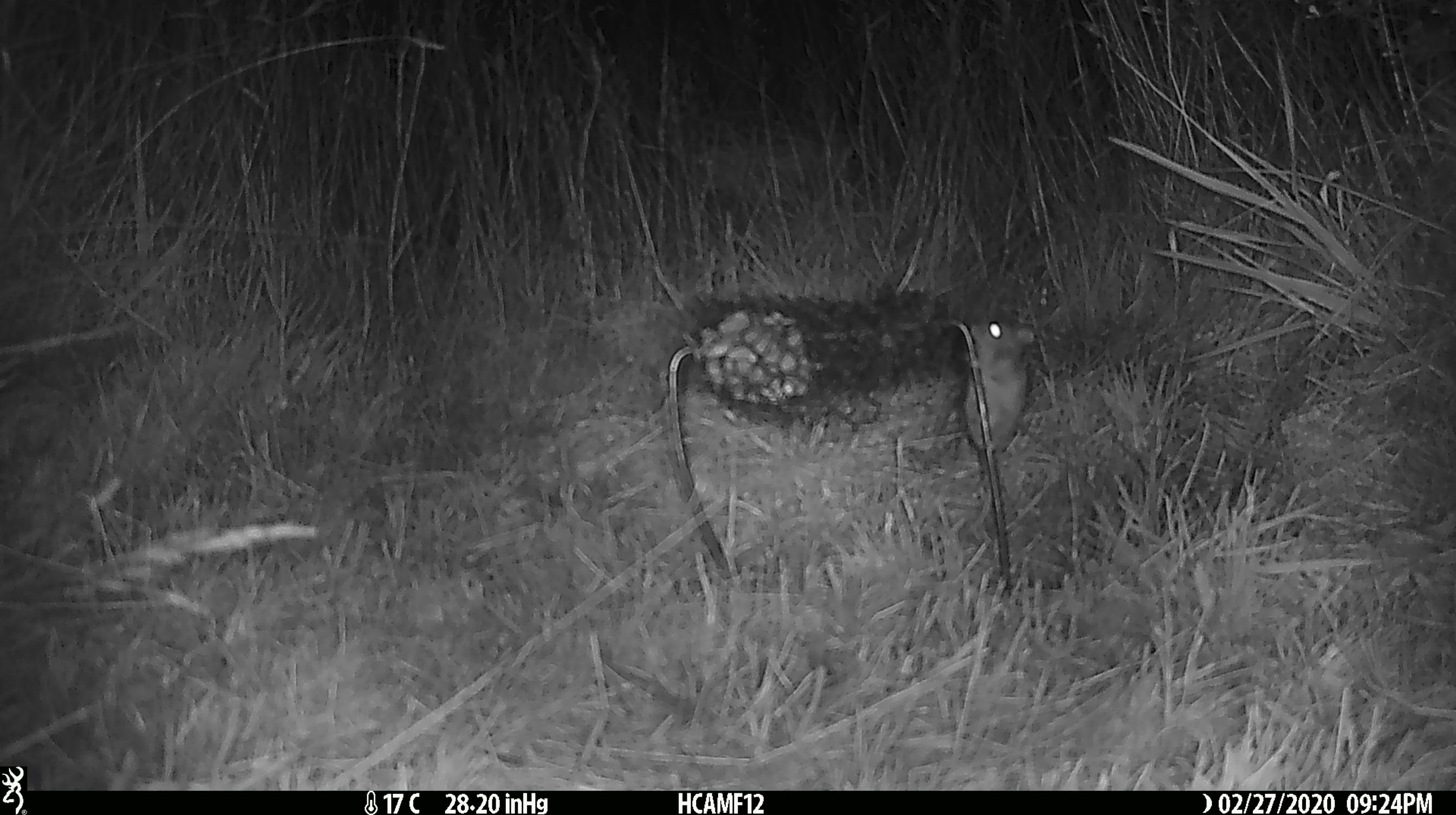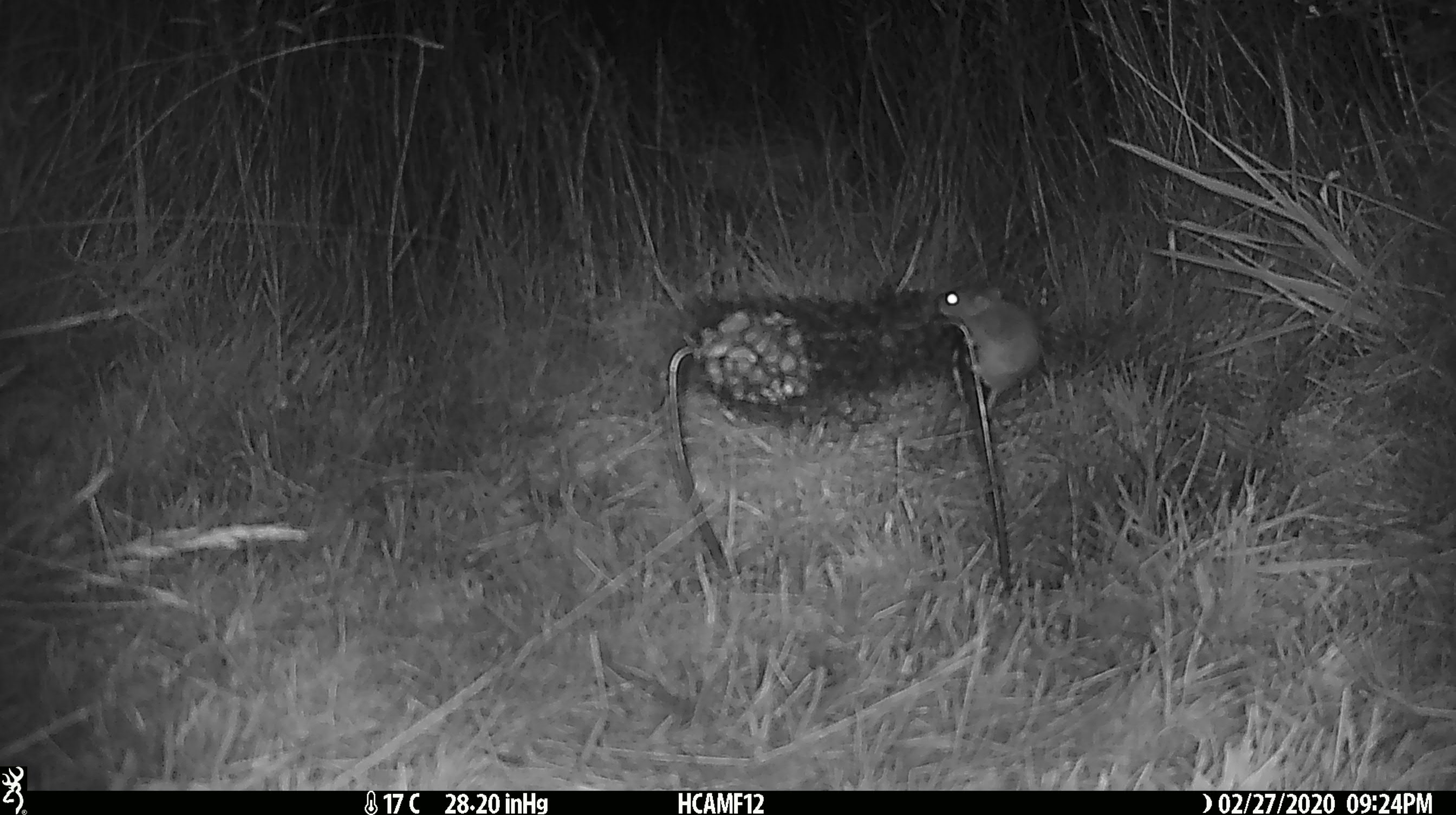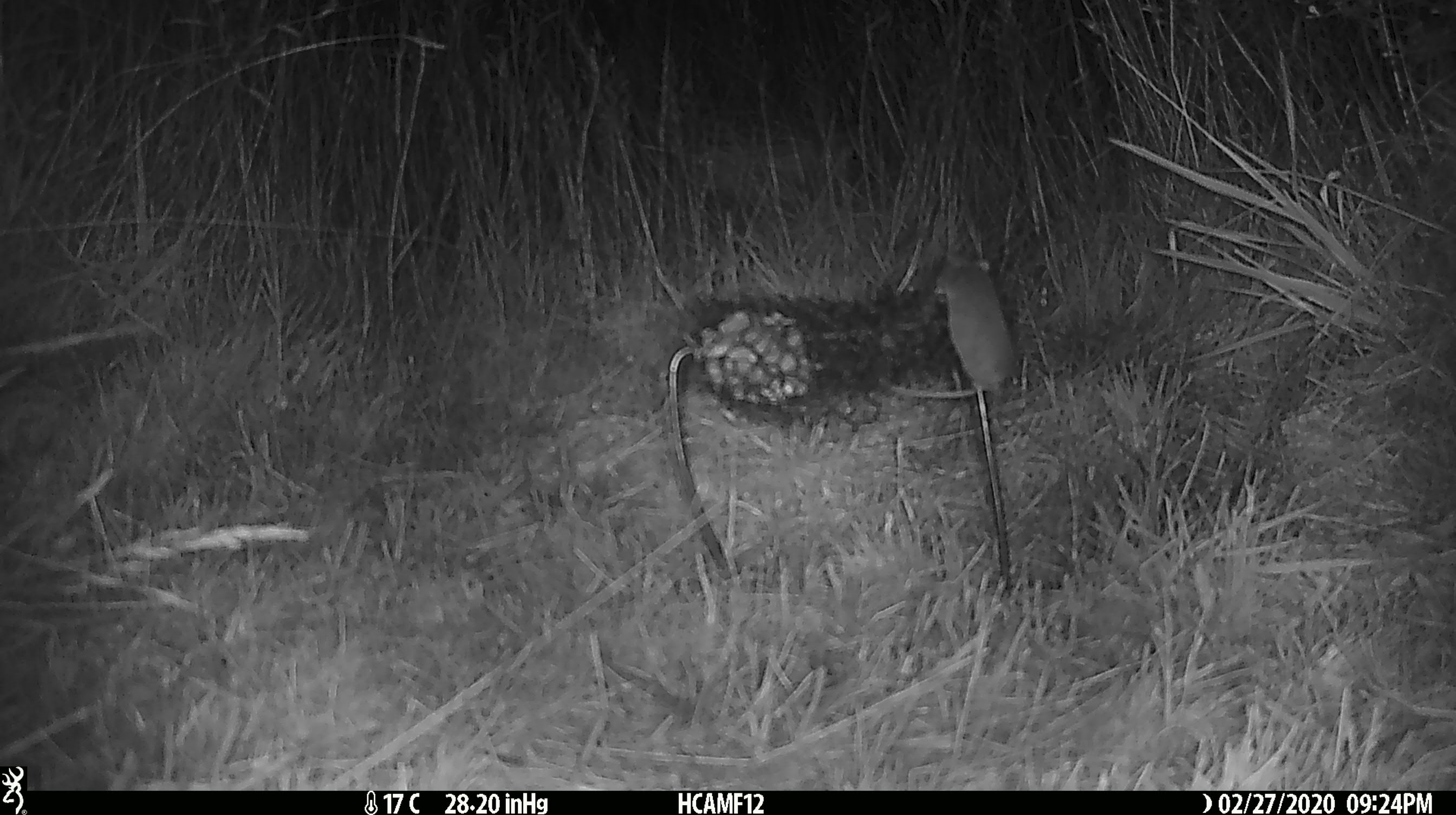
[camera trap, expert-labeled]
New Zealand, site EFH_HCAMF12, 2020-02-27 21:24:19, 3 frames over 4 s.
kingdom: Animalia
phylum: Chordata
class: Mammalia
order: Rodentia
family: Muridae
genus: Mus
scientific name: Mus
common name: mouse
Mouse (Mus).